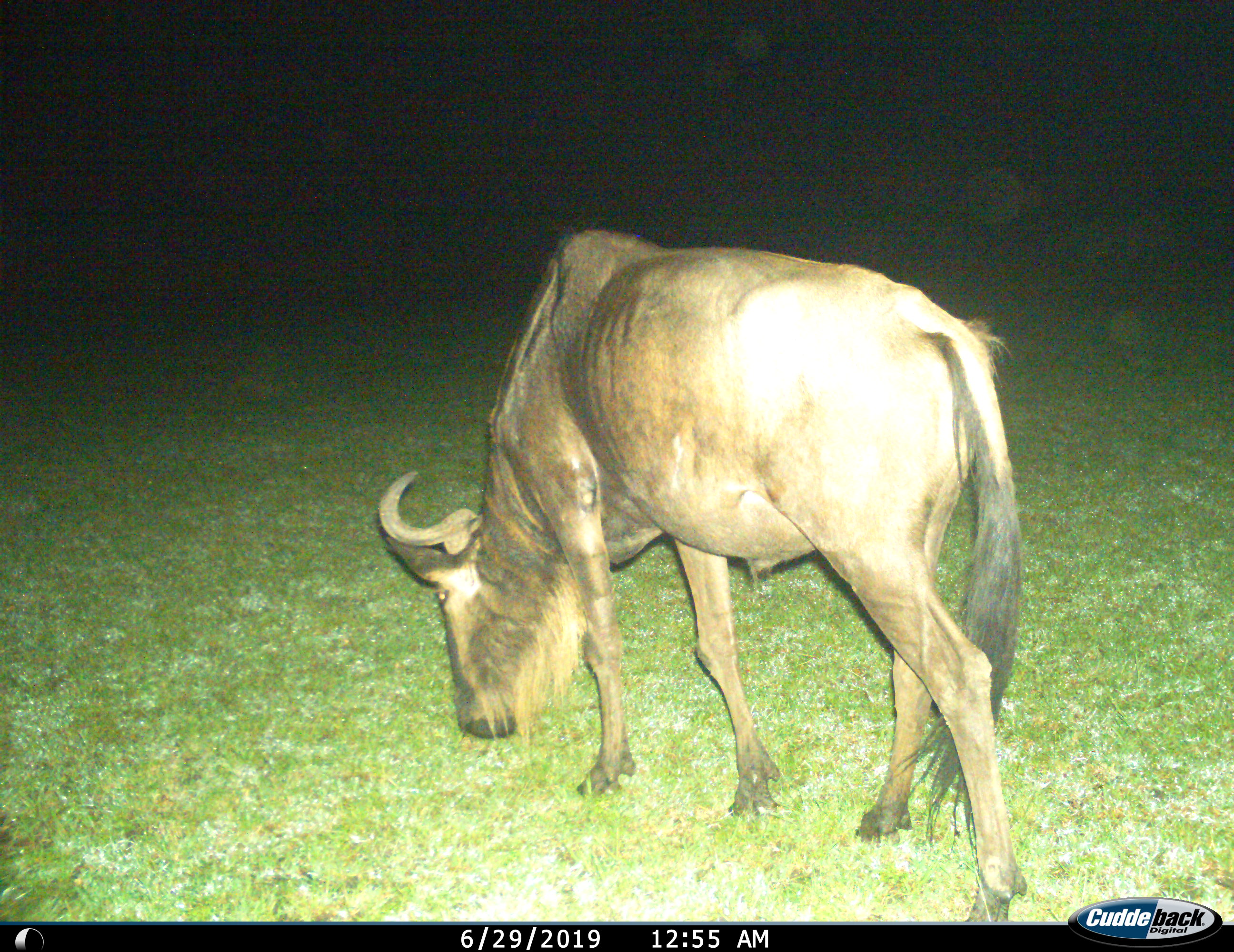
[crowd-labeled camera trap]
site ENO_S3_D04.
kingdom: Animalia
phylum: Chordata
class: Mammalia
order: Artiodactyla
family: Bovidae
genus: Connochaetes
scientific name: Connochaetes taurinus taurinus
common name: blue wildebeest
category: wildebeestblue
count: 1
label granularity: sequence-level